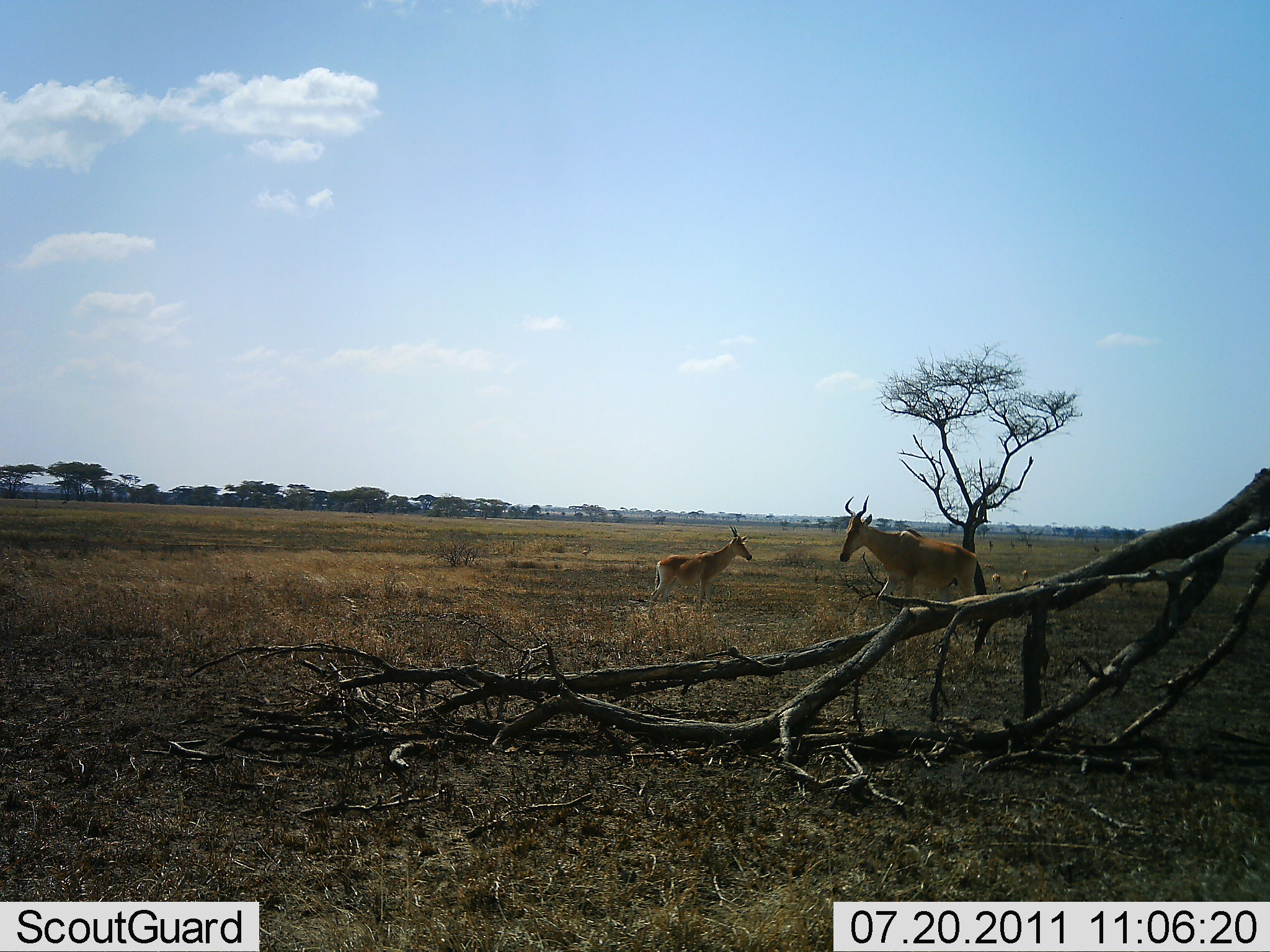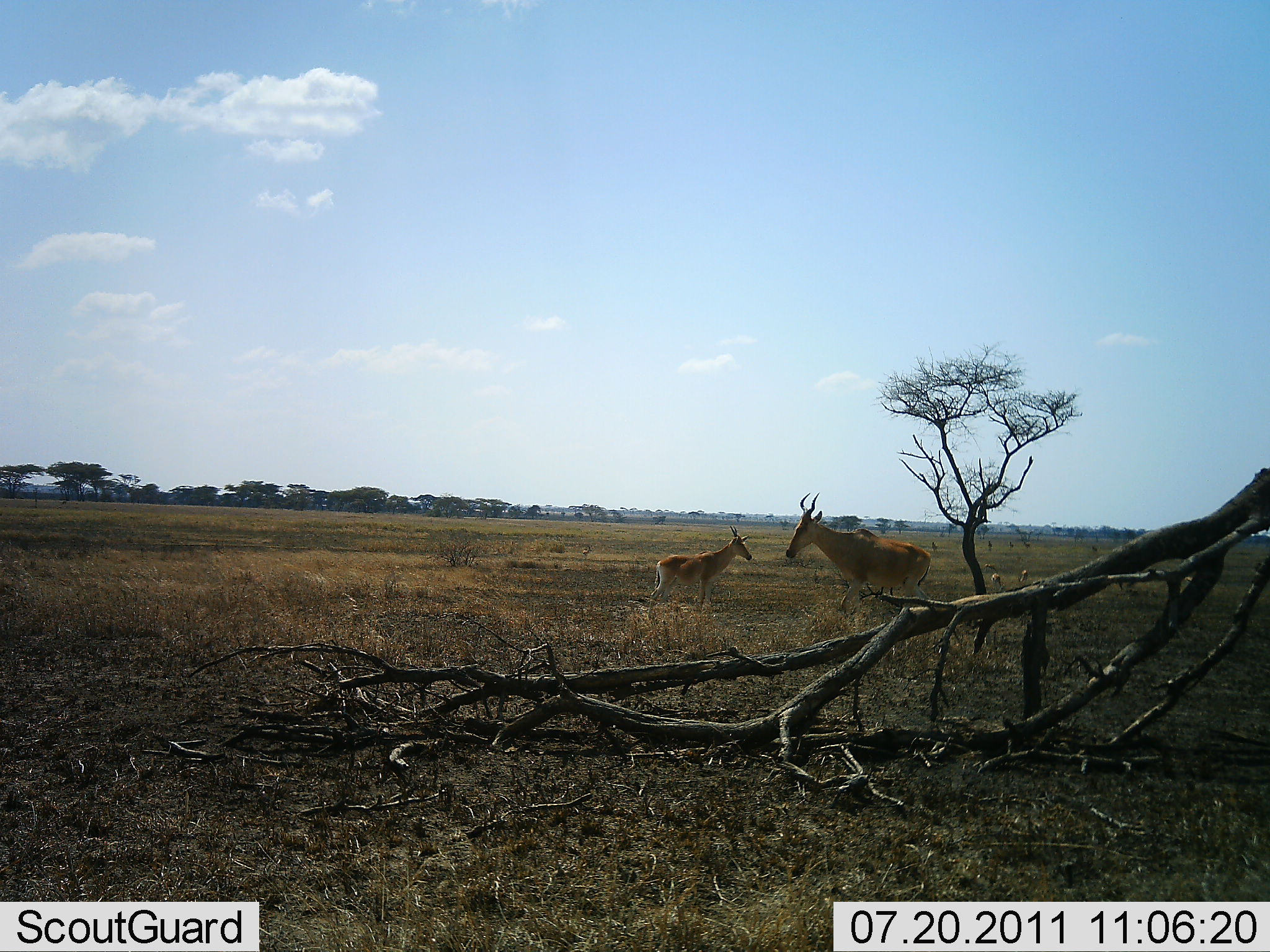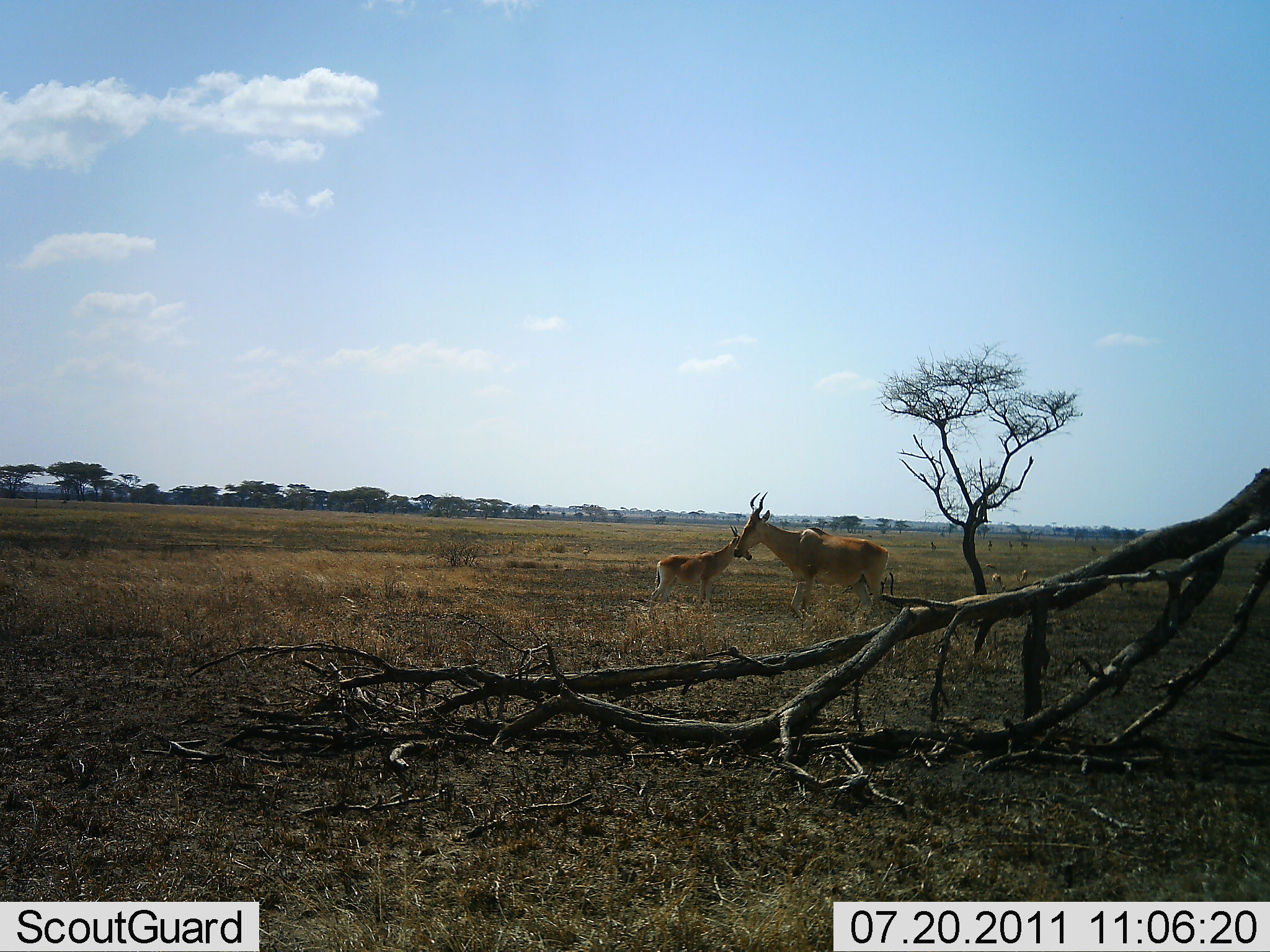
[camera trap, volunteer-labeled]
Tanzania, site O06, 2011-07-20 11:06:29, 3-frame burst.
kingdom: Animalia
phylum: Chordata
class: Mammalia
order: Artiodactyla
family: Bovidae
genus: Alcelaphus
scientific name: Alcelaphus buselaphus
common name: hartebeest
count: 2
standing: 86%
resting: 0%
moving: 29%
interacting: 0%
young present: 43%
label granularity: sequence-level